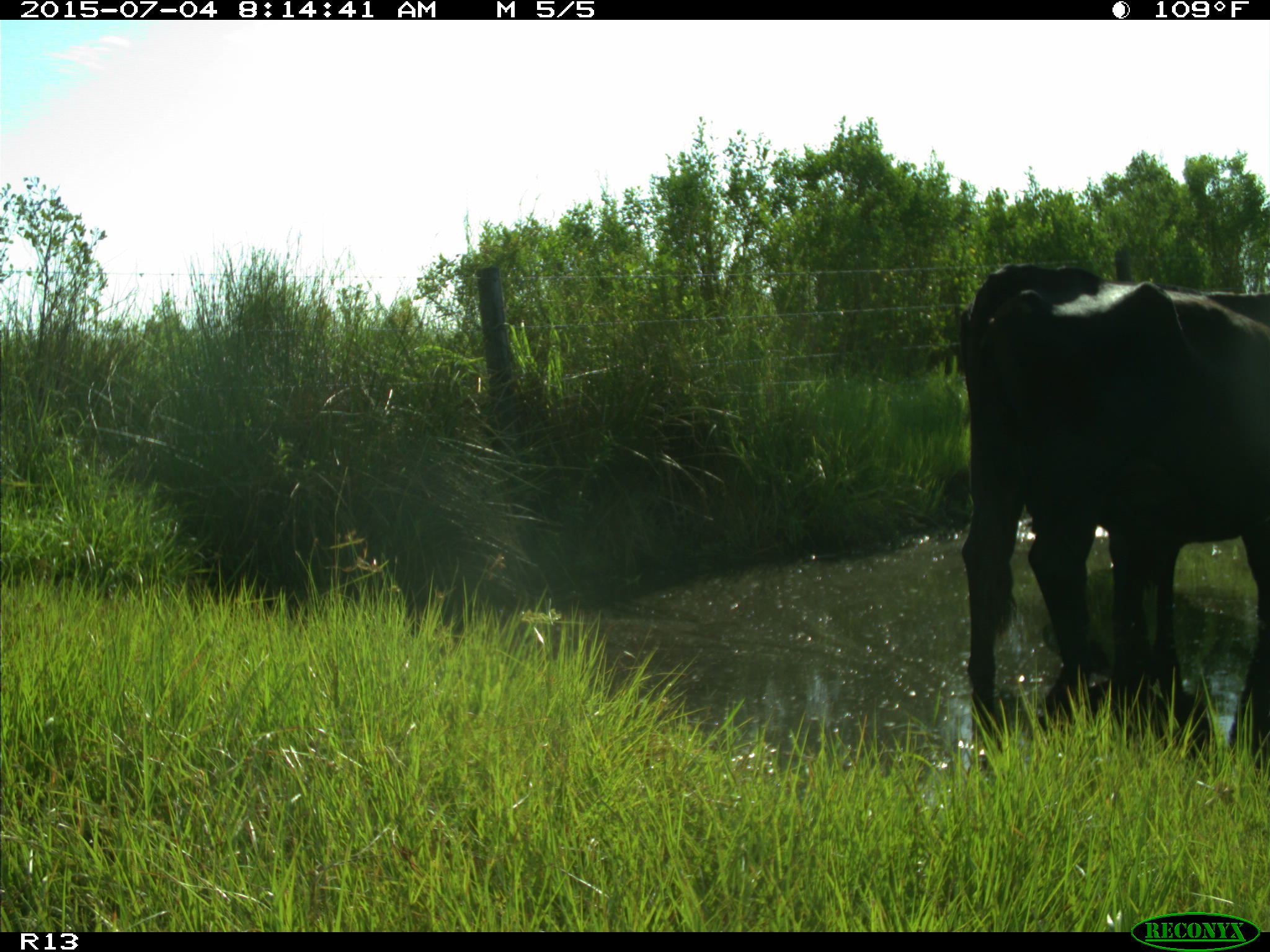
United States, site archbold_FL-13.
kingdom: Animalia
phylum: Chordata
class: Mammalia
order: Artiodactyla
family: Bovidae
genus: Bos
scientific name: Bos taurus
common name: domestic cow